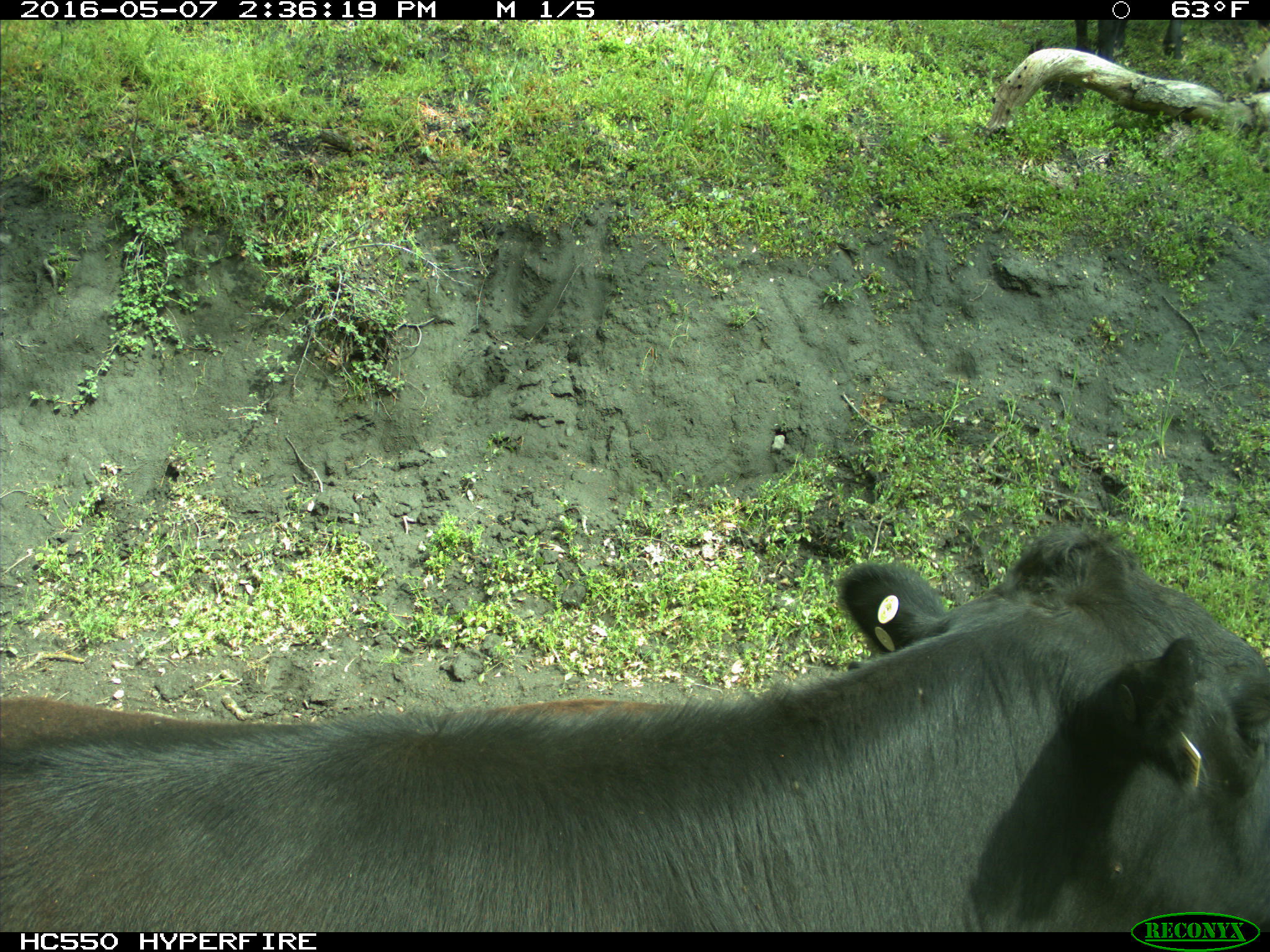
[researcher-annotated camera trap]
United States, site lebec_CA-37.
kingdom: Animalia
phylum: Chordata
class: Mammalia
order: Artiodactyla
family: Bovidae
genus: Bos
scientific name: Bos taurus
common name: domestic cow